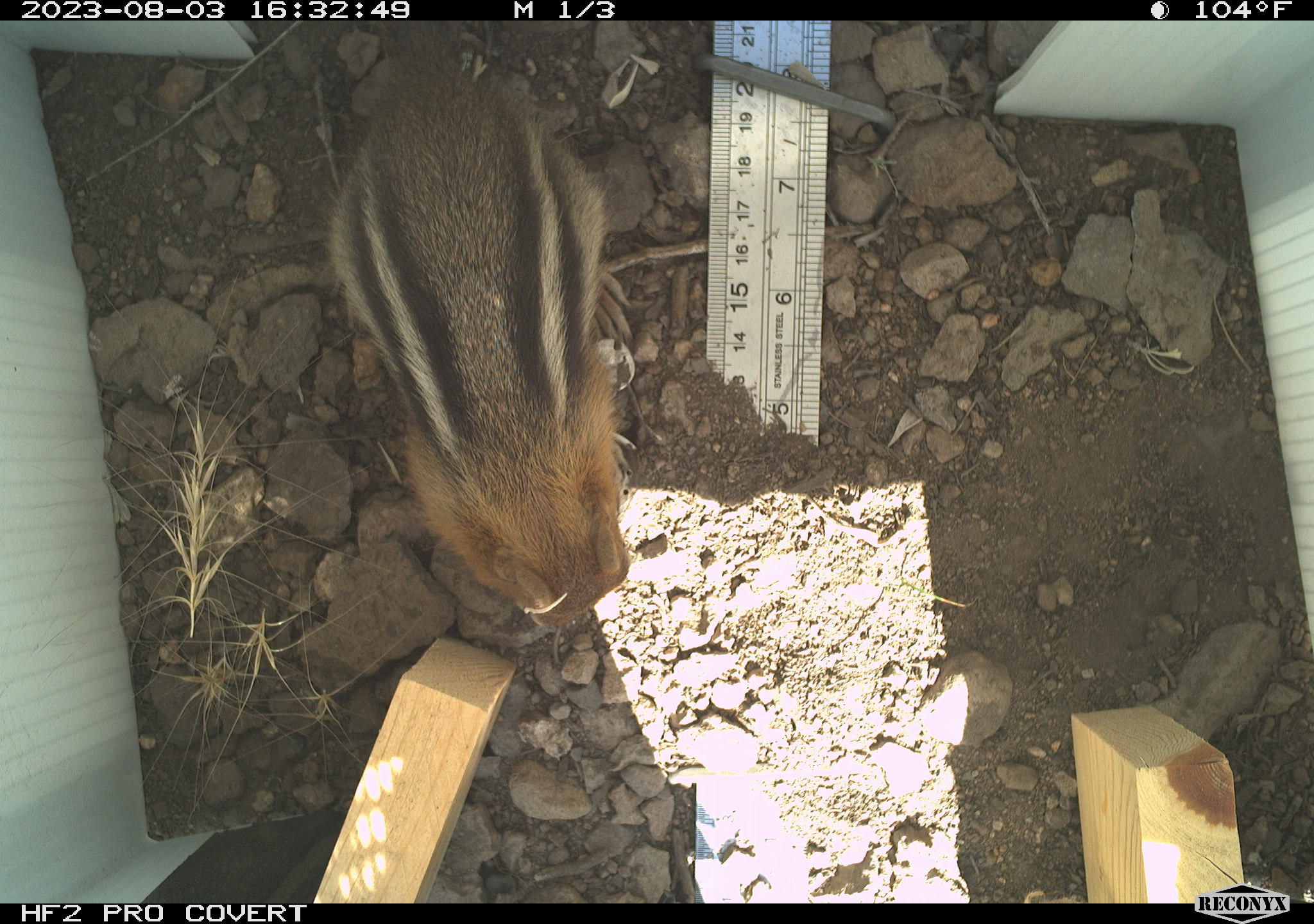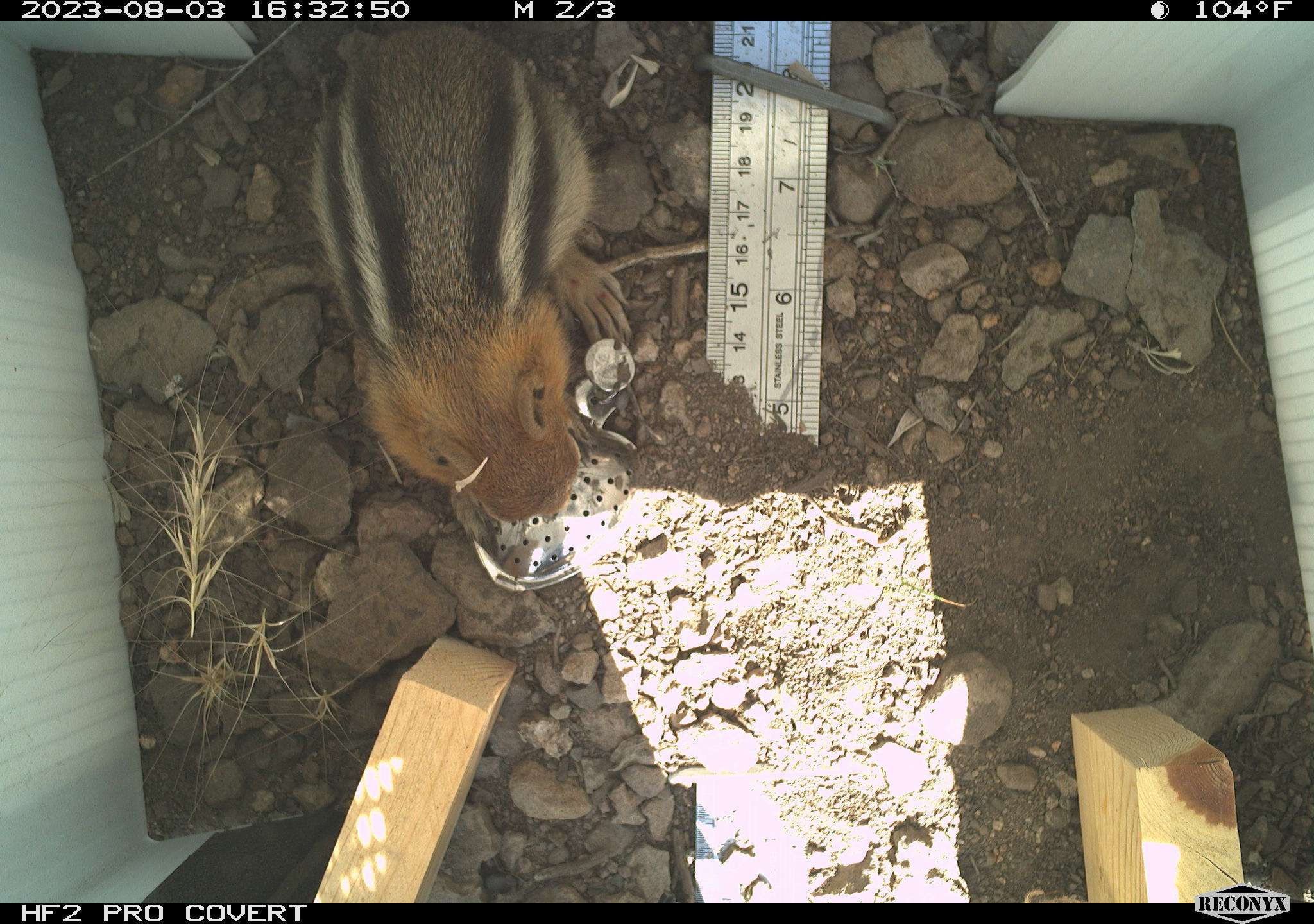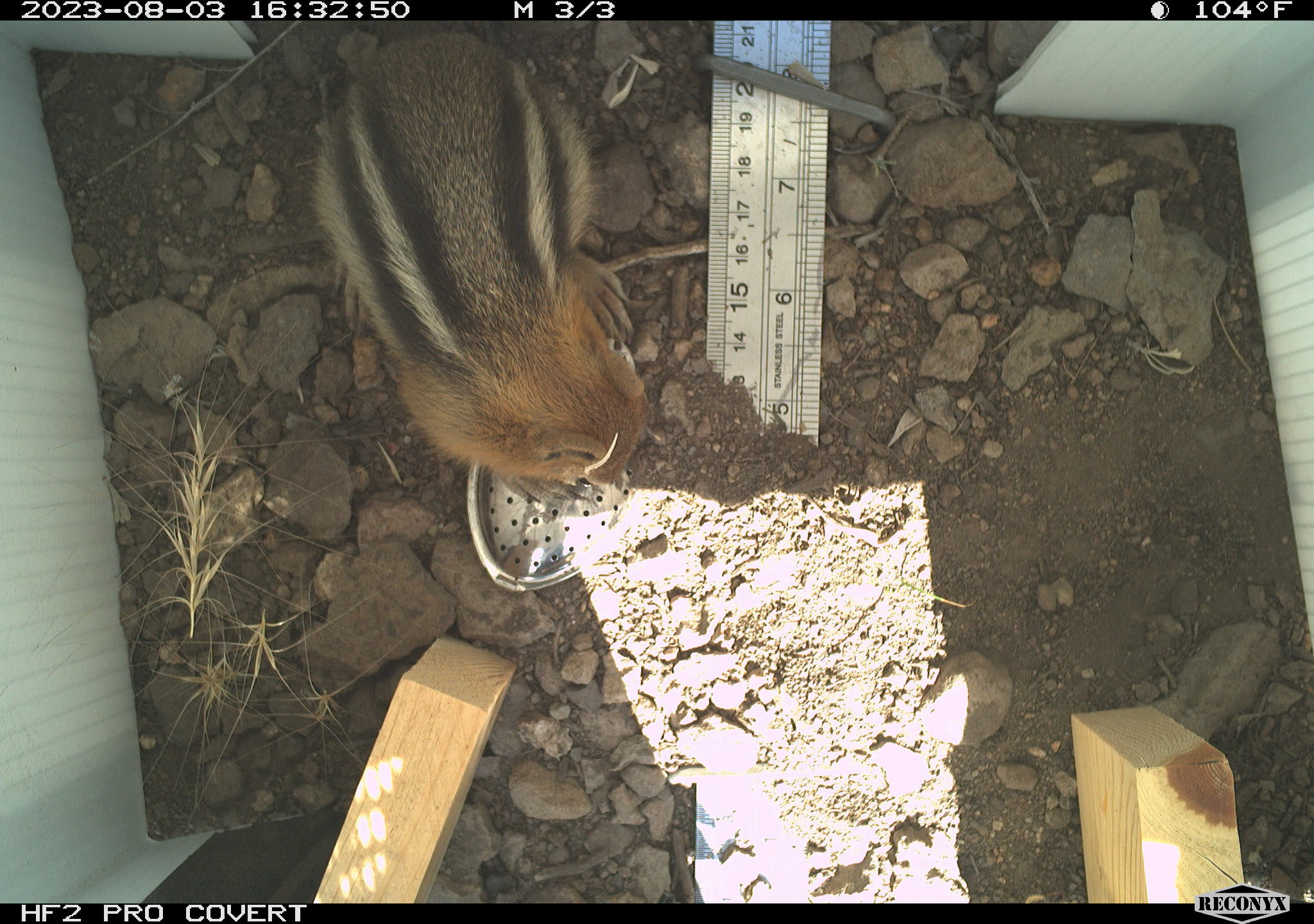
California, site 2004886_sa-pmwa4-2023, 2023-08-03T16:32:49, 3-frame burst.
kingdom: Animalia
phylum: Chordata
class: Mammalia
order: Rodentia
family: Sciuridae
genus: Callospermophilus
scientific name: Callospermophilus lateralis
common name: golden mantled ground squirrel